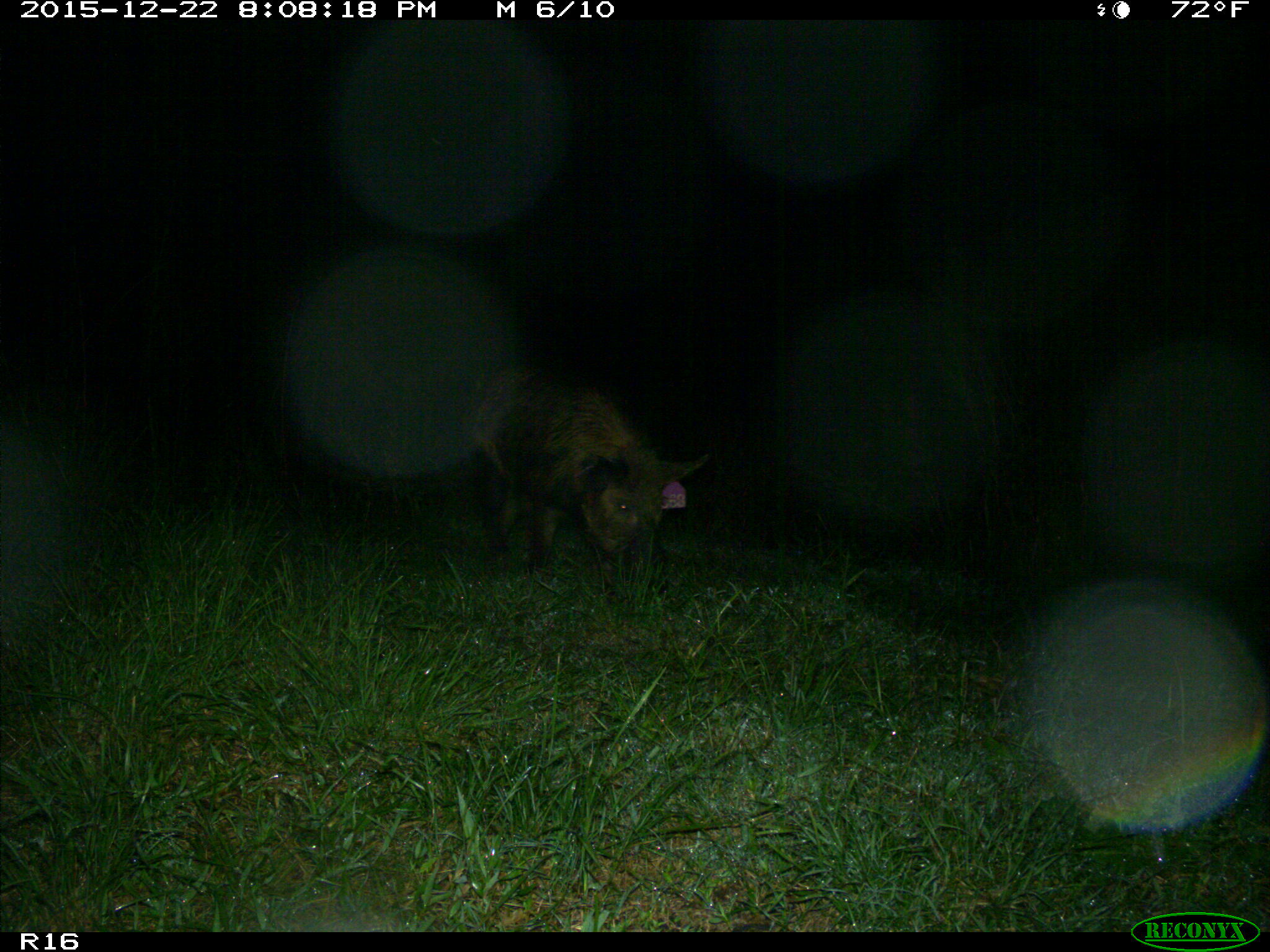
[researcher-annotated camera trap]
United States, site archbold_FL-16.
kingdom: Animalia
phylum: Chordata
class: Mammalia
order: Artiodactyla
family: Suidae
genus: Sus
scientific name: Sus scrofa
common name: wild boar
Sus scrofa (wild boar).